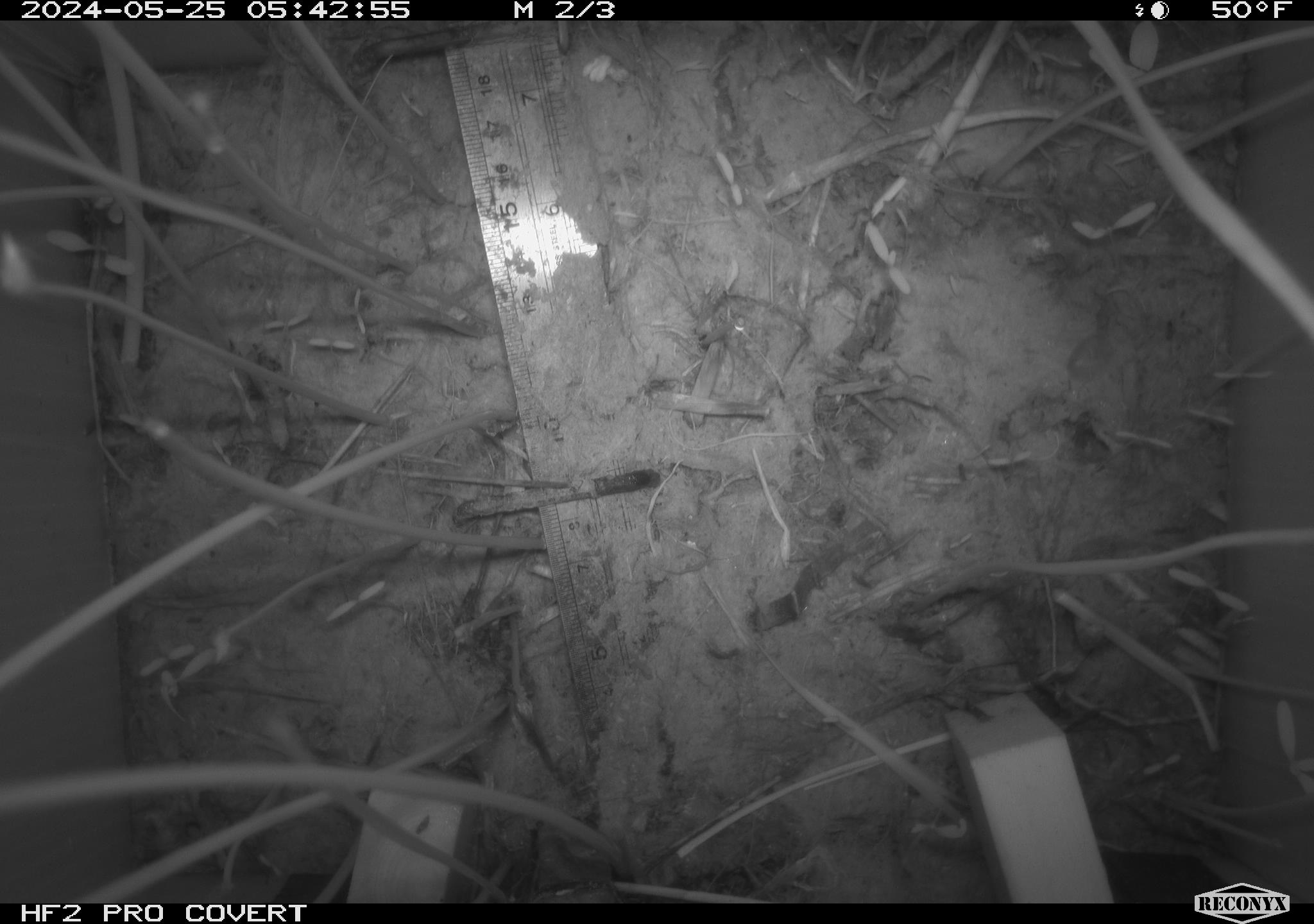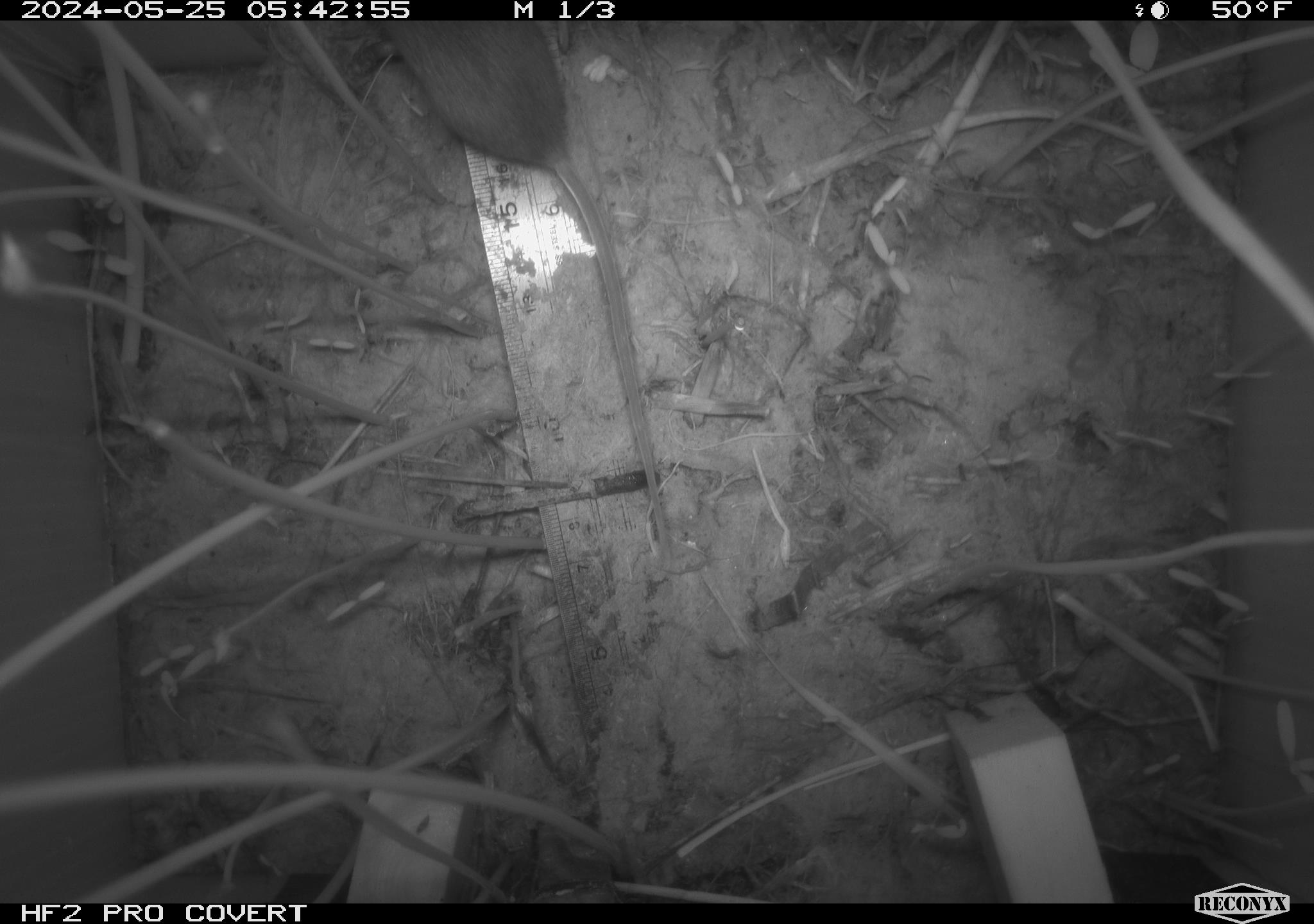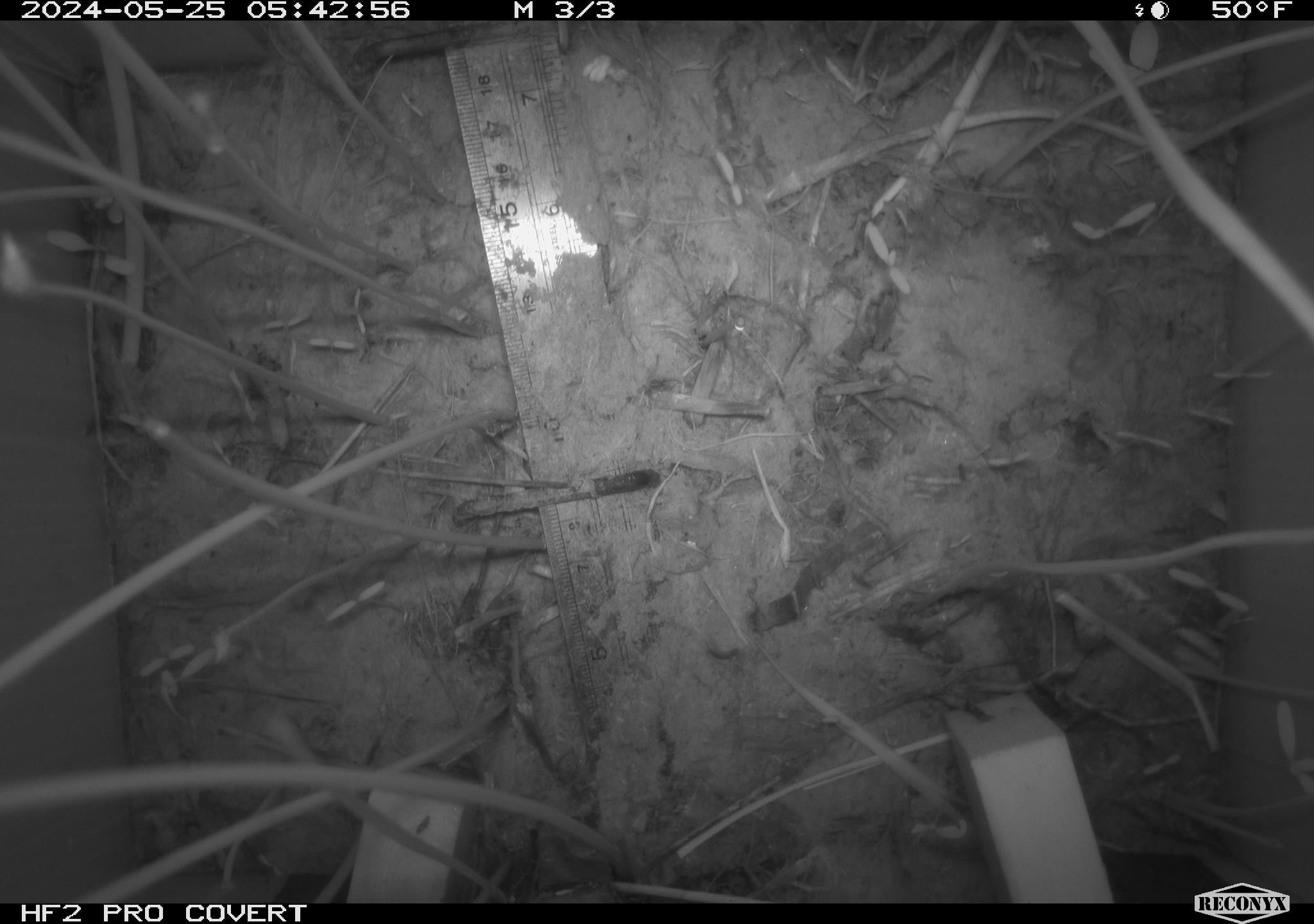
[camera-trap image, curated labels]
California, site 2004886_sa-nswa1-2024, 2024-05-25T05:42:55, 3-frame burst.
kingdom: Animalia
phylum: Chordata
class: Mammalia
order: Rodentia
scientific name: Rodentia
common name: rodent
Rodent (Rodentia).